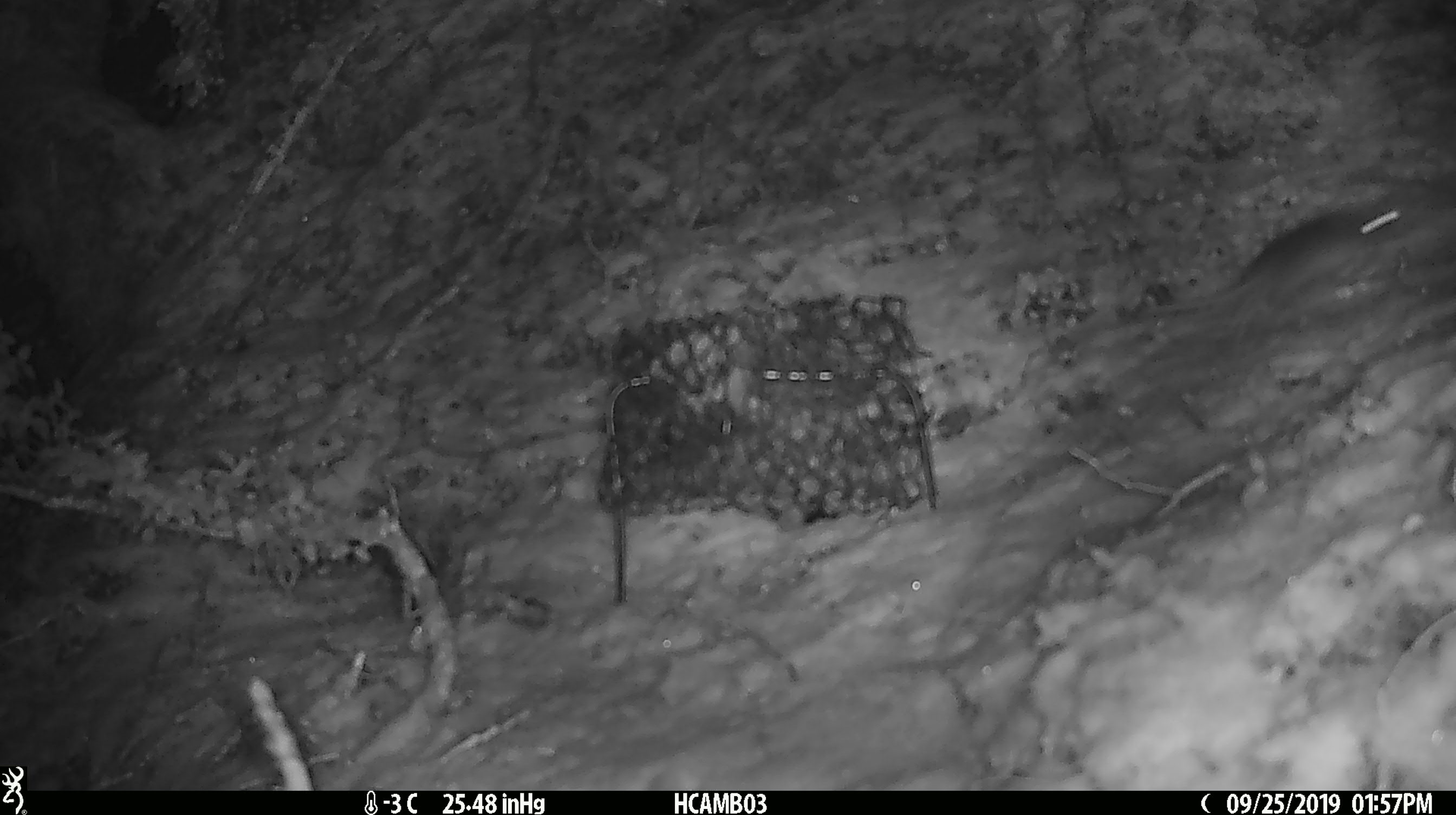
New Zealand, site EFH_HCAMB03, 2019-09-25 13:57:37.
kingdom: Animalia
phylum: Chordata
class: Mammalia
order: Rodentia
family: Muridae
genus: Mus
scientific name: Mus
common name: mouse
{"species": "mouse (Mus)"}